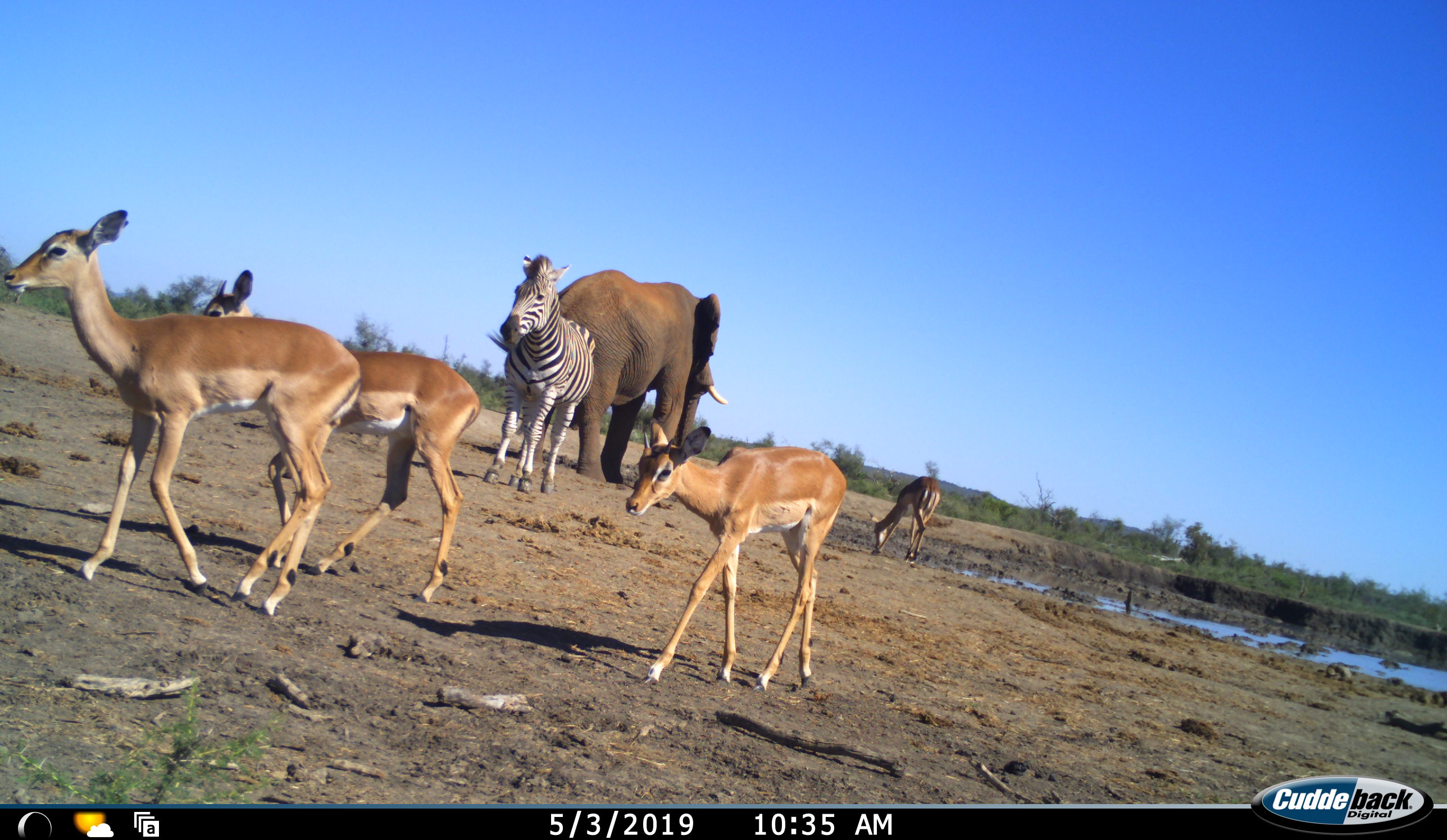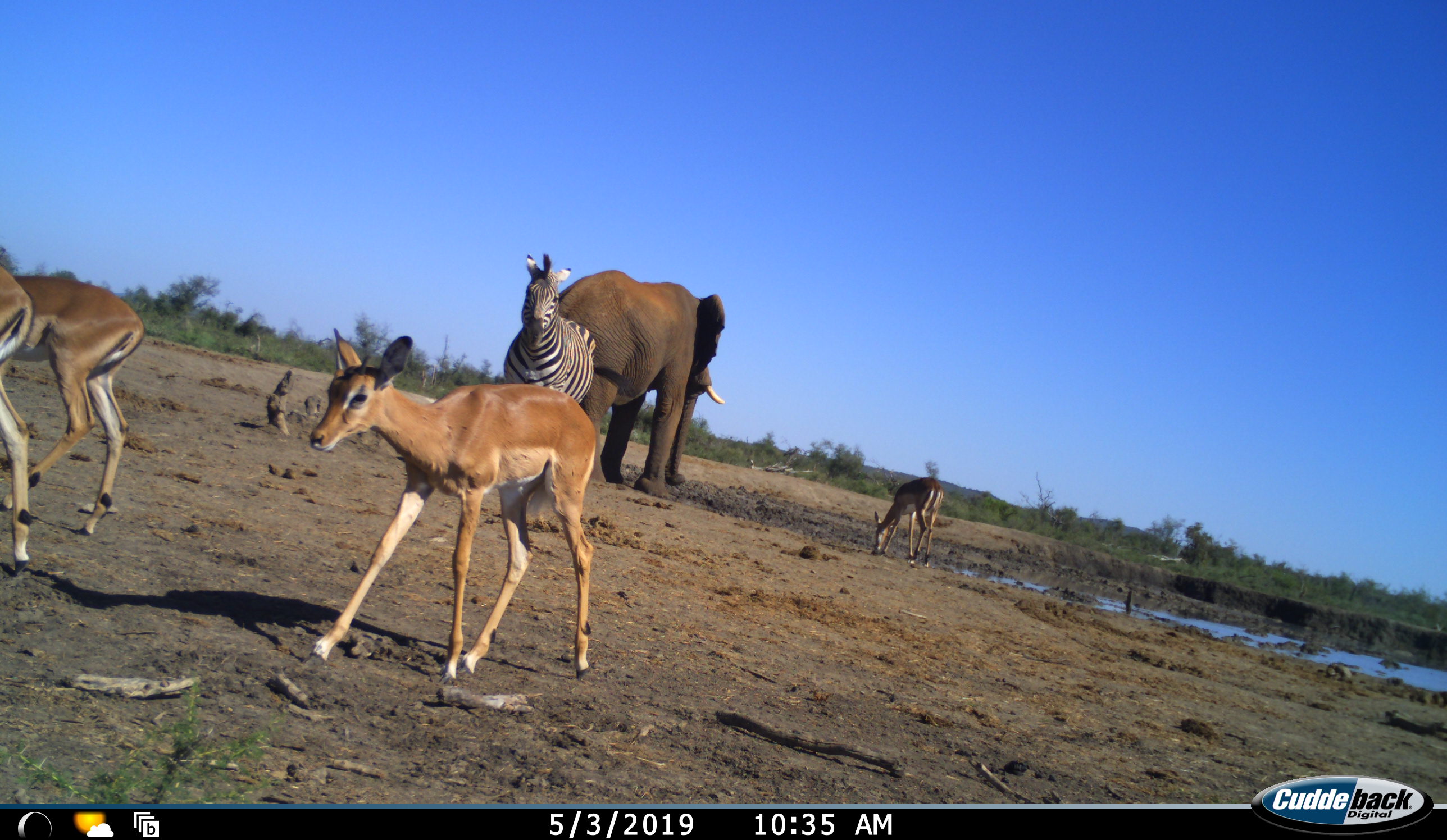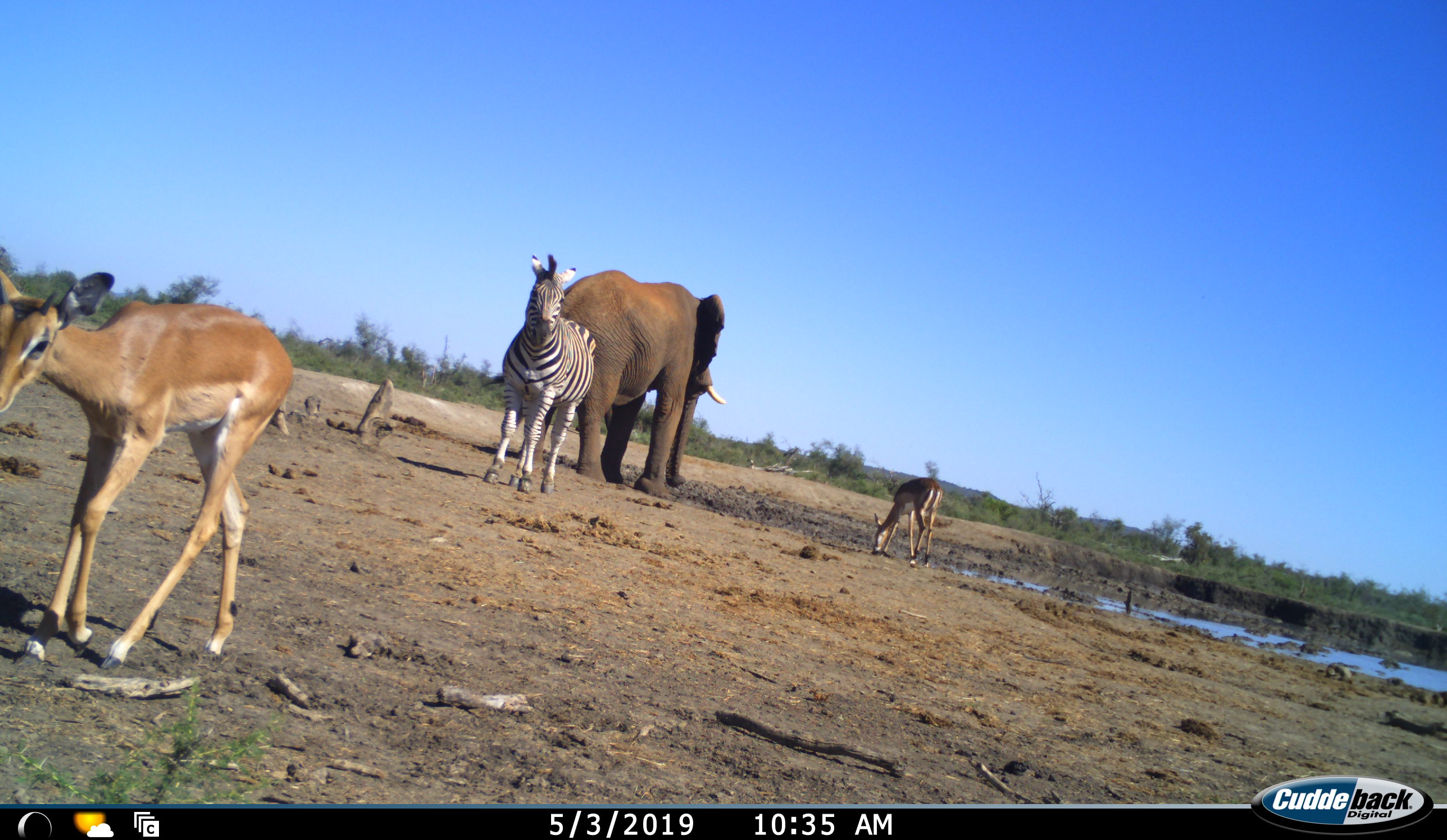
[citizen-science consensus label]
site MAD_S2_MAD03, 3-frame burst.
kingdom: Animalia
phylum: Chordata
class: Mammalia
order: Proboscidea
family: Elephantidae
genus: Loxodonta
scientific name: Loxodonta africana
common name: african bush elephant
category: elephant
Elephant (african bush elephant) (Loxodonta africana), count 1. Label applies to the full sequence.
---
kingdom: Animalia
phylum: Chordata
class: Mammalia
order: Artiodactyla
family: Bovidae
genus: Aepyceros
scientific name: Aepyceros melampus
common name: impala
Impala (Aepyceros melampus), count 4. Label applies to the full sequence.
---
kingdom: Animalia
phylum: Chordata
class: Mammalia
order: Perissodactyla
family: Equidae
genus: Equus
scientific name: Equus quagga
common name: plains zebra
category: zebraplains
Zebraplains (plains zebra) (Equus quagga), count 1. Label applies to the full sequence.